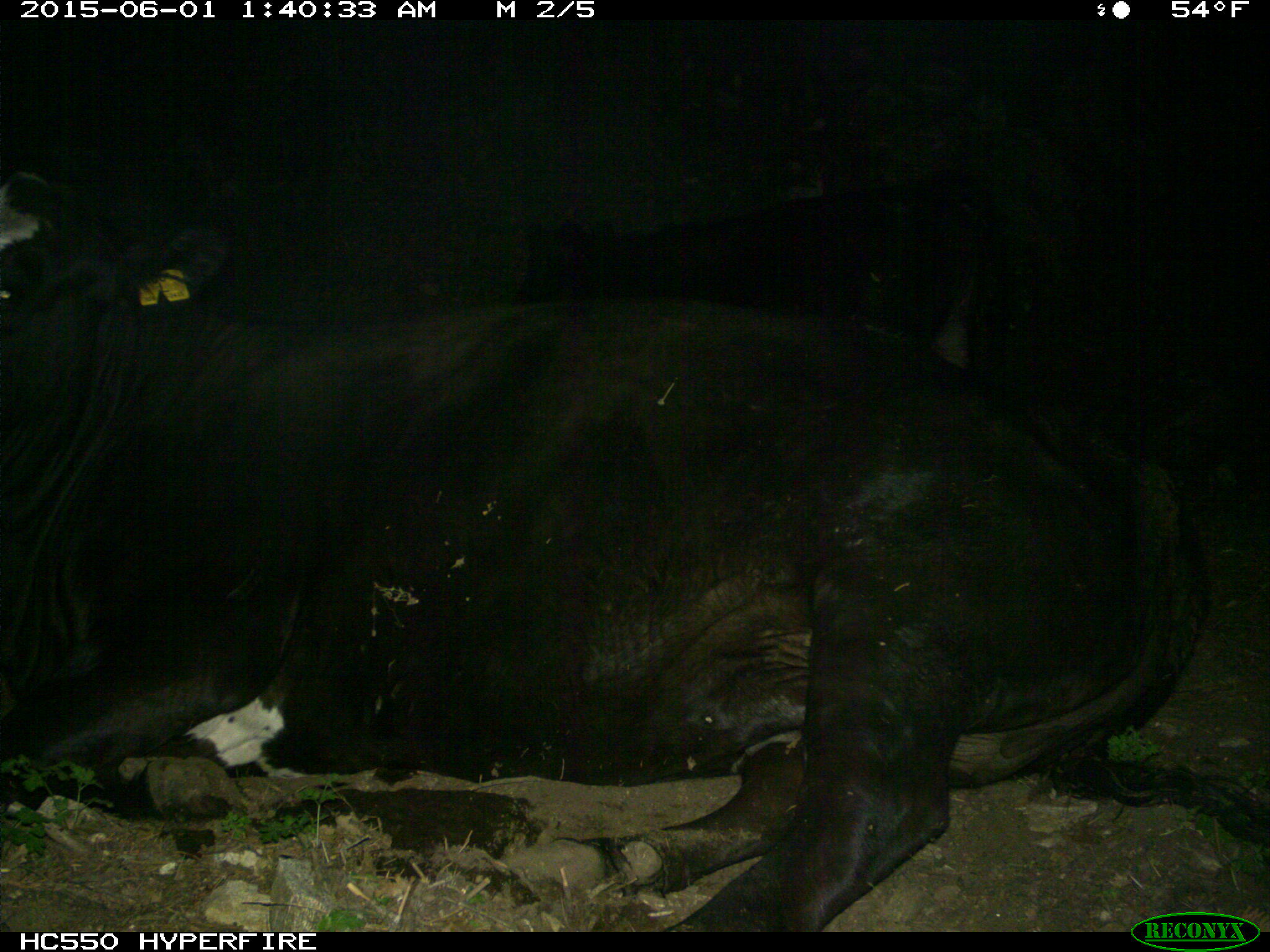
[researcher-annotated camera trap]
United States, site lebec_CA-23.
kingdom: Animalia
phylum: Chordata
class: Mammalia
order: Artiodactyla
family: Bovidae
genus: Bos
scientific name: Bos taurus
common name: domestic cow